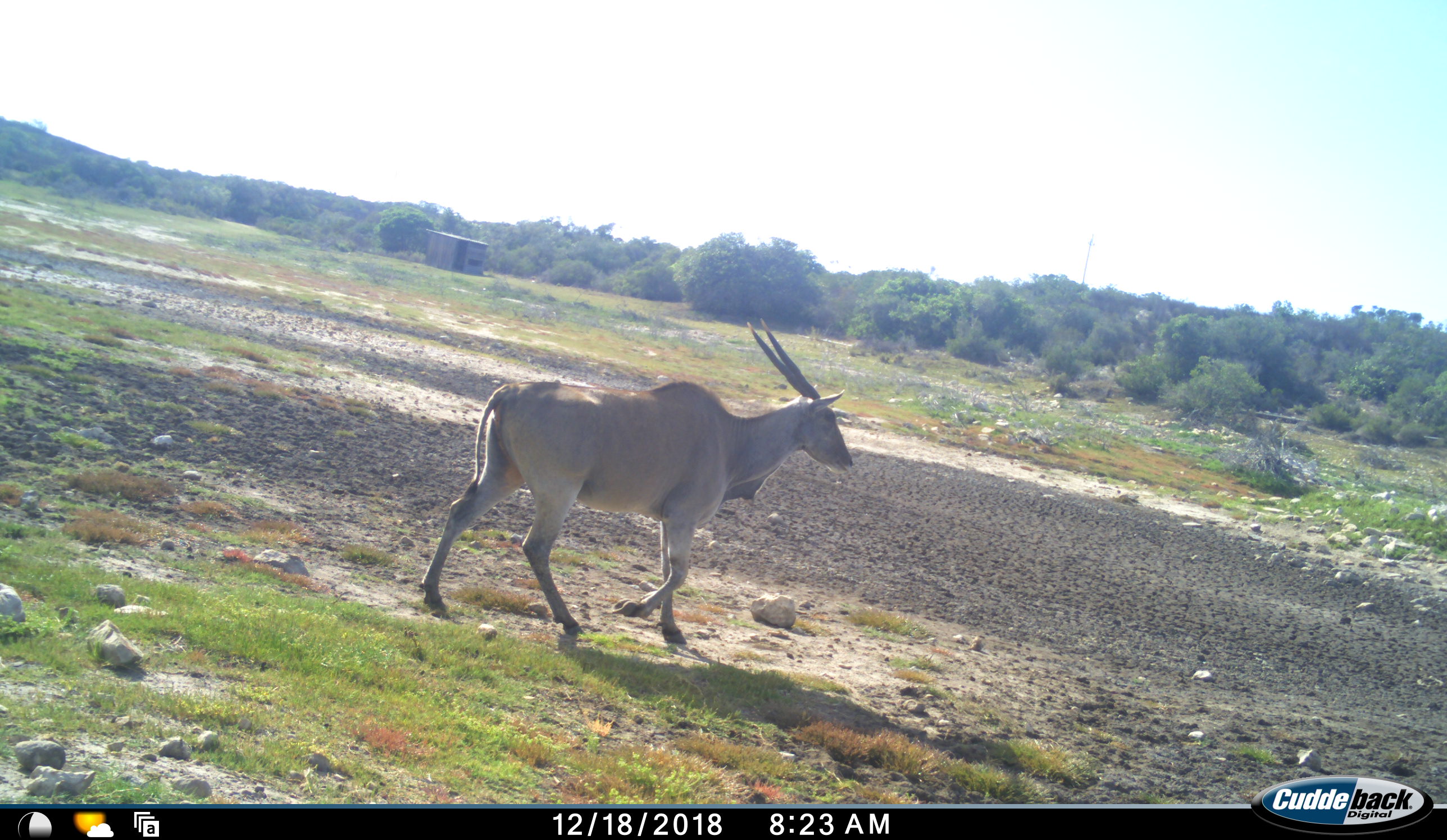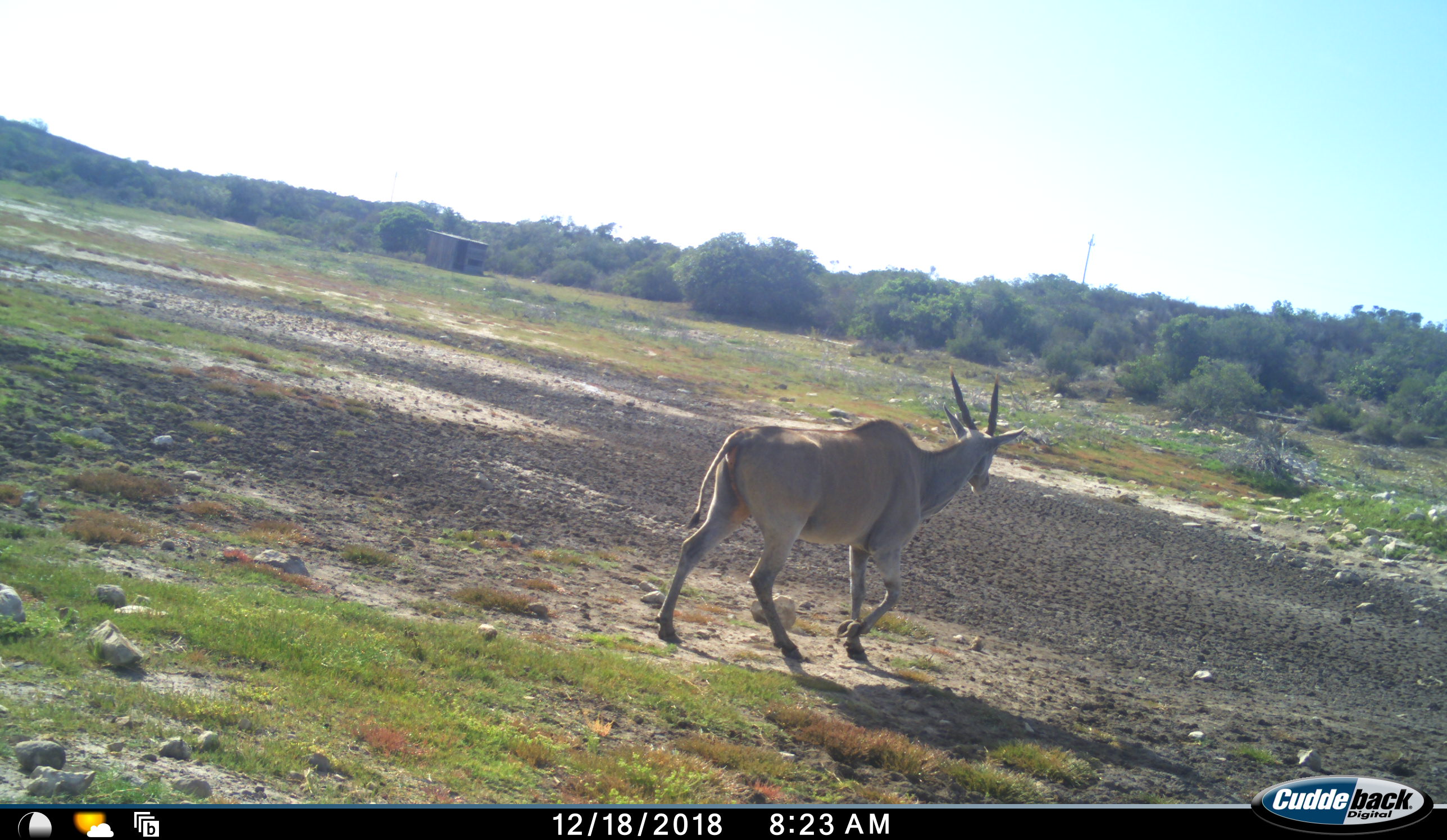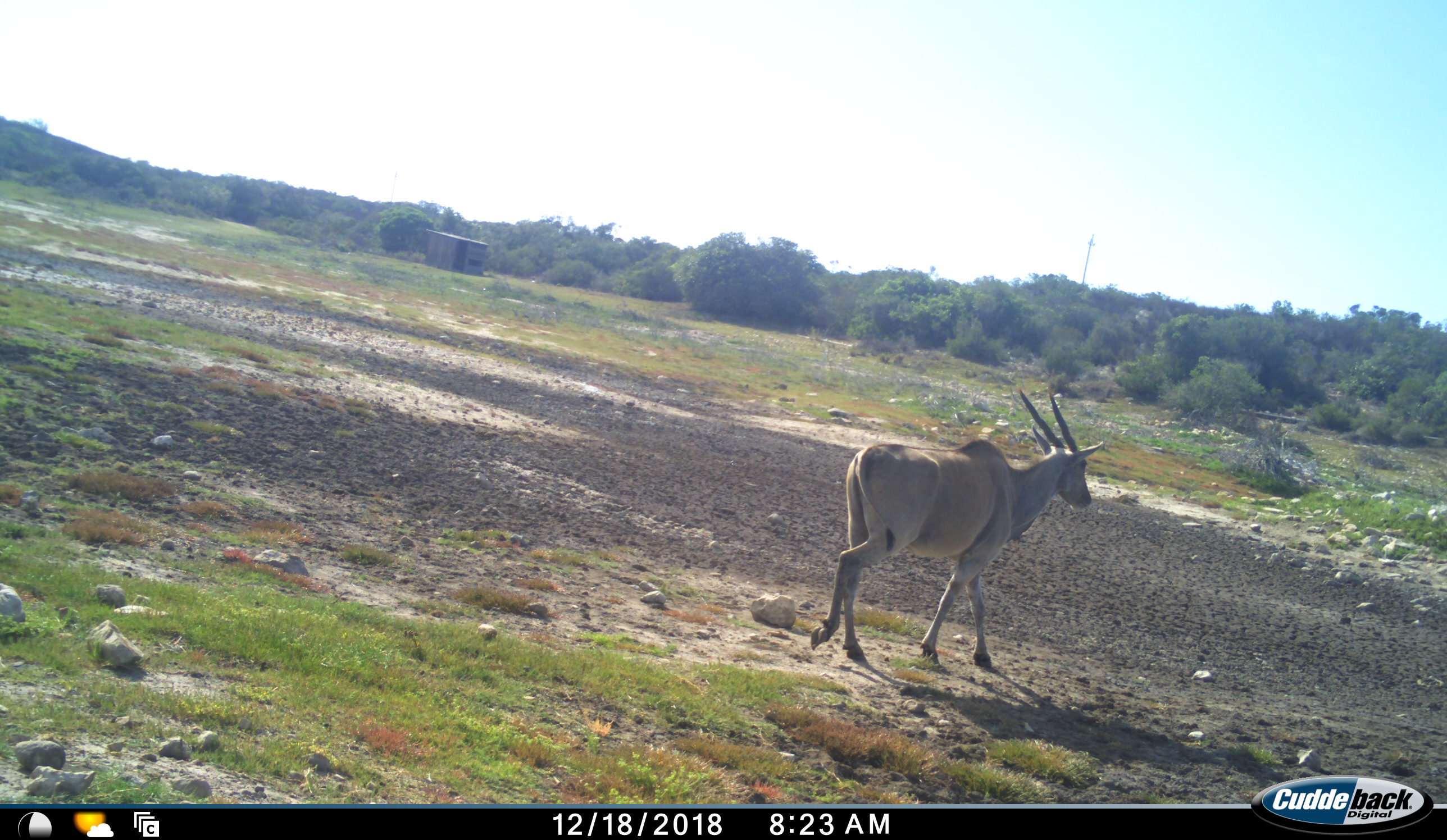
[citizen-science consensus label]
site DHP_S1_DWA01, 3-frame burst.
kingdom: Animalia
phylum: Chordata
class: Mammalia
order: Artiodactyla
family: Bovidae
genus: Tragelaphus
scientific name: Tragelaphus oryx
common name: eland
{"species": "eland (Tragelaphus oryx)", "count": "1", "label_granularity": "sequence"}